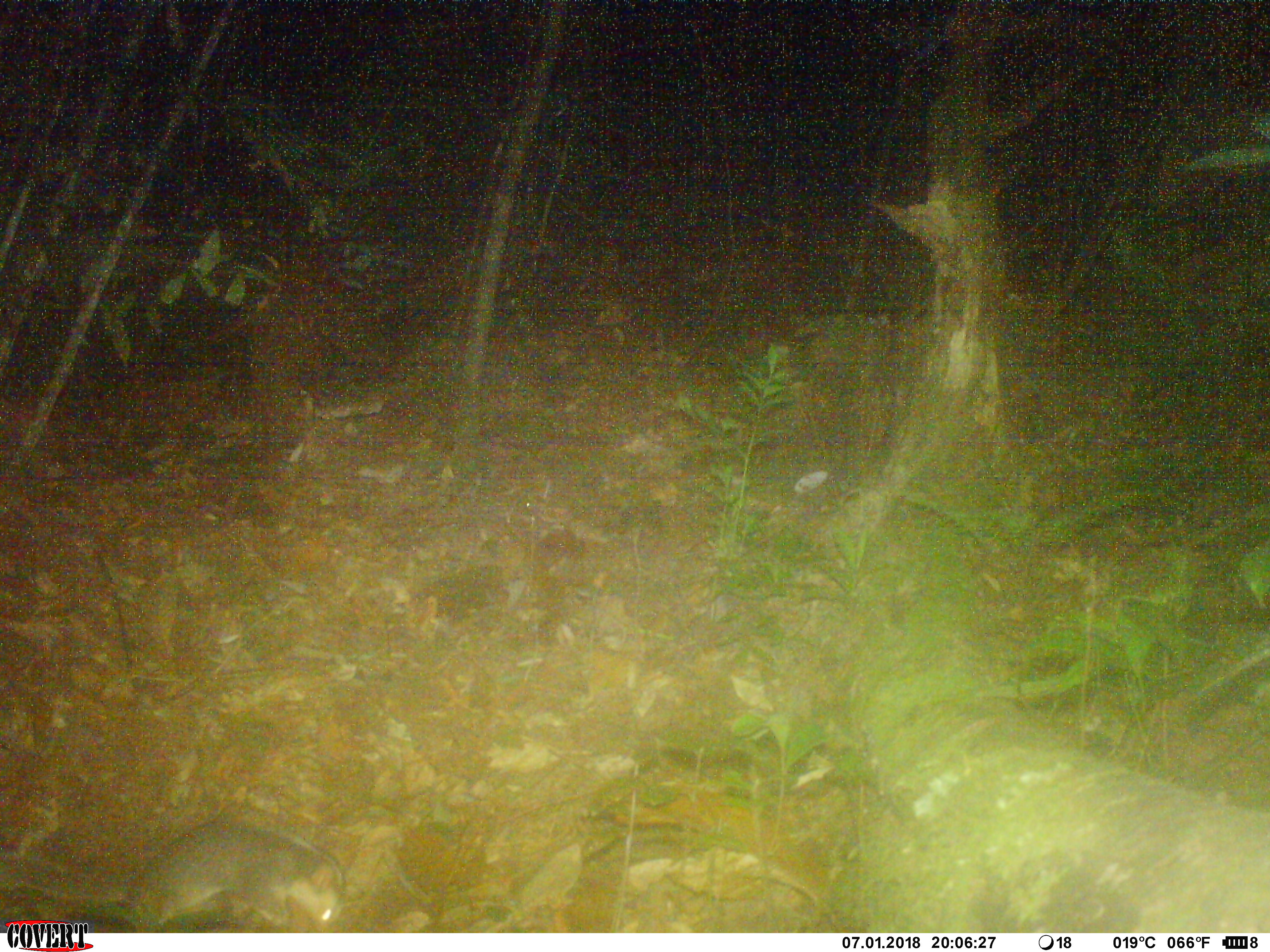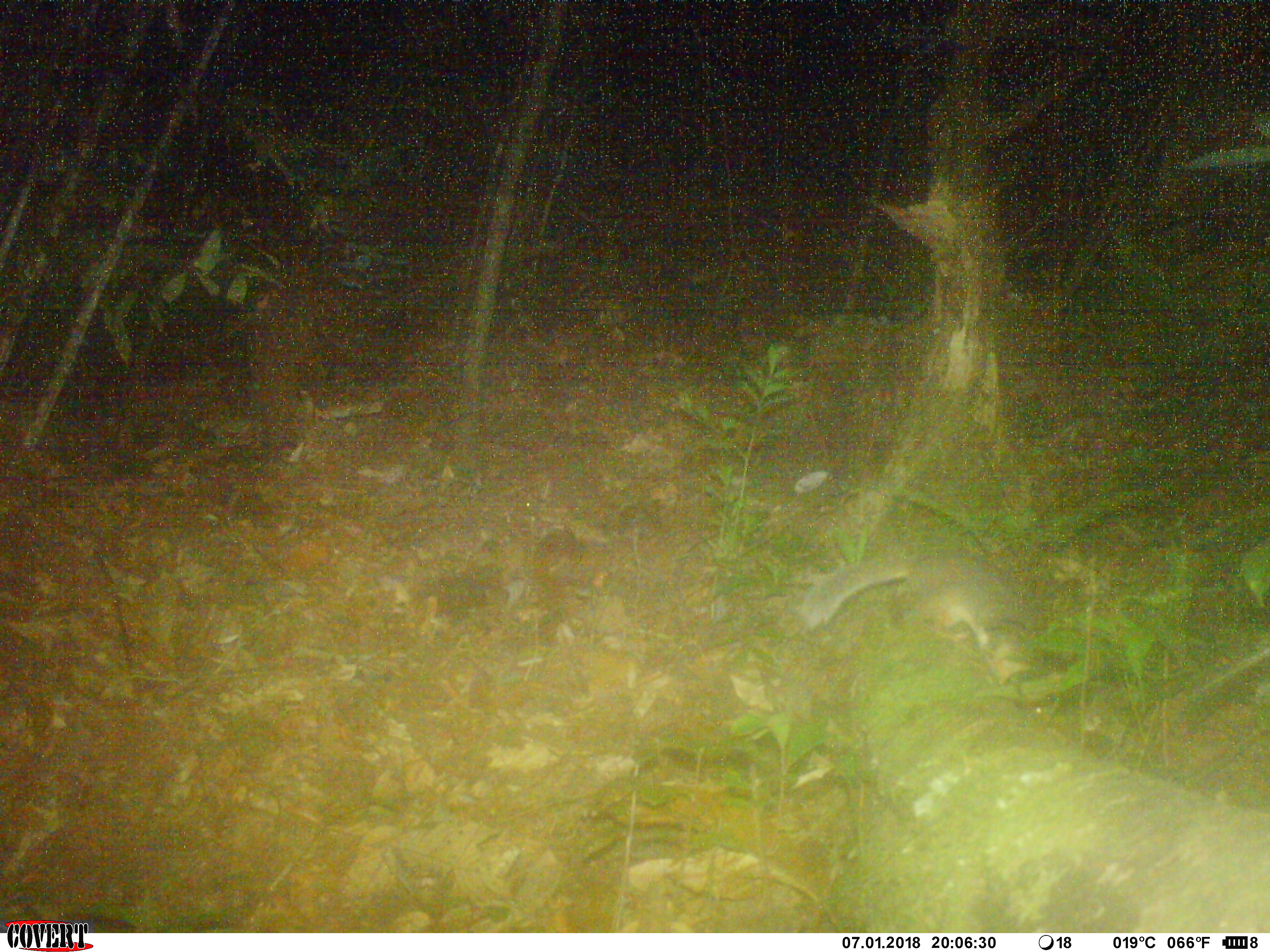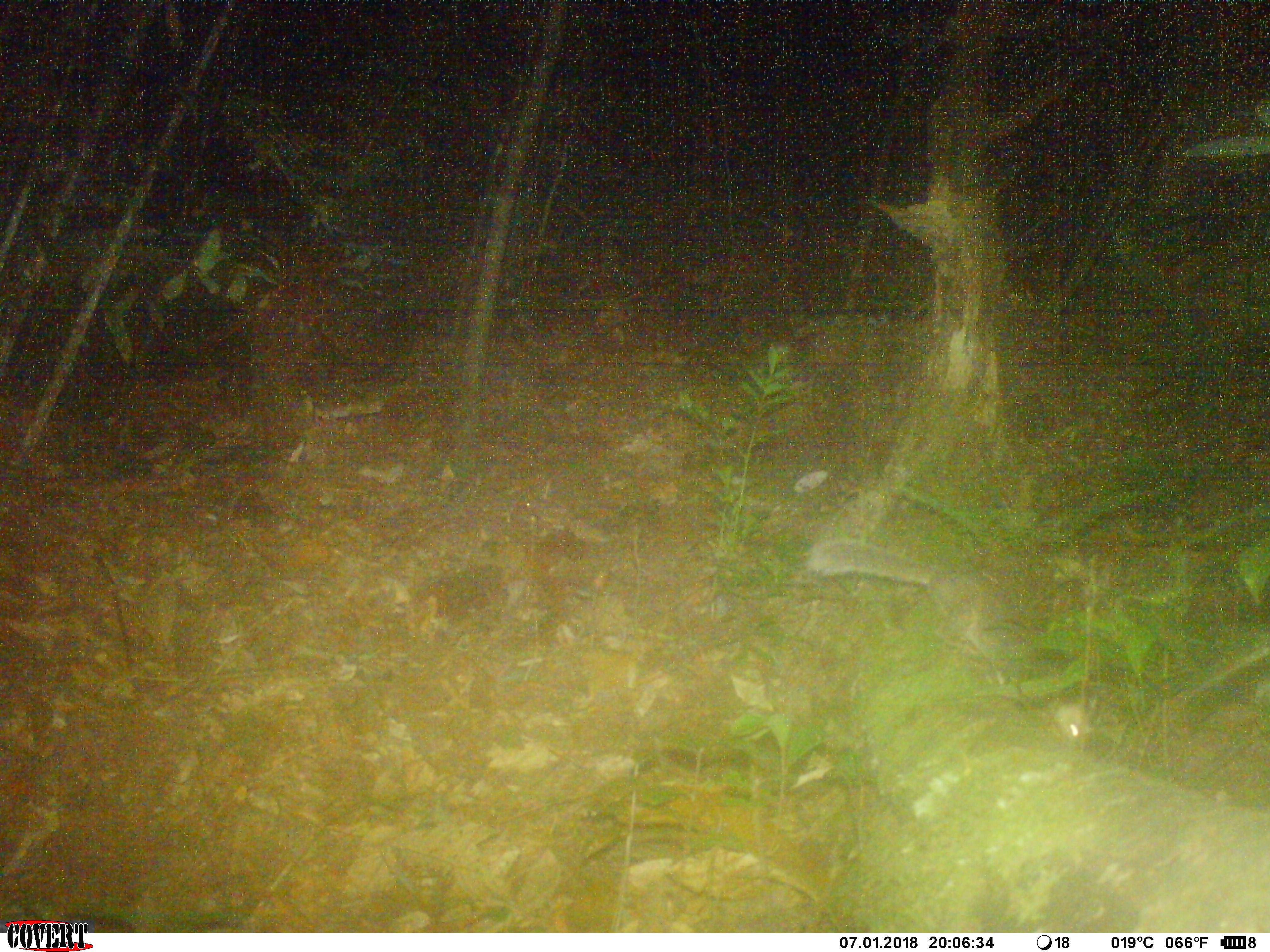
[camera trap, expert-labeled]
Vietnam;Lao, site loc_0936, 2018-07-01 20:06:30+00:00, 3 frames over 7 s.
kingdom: Animalia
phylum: Chordata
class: Mammalia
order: Carnivora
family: Mustelidae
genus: Melogale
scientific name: Melogale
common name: ferret badger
Ferret badger (Melogale). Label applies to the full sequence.